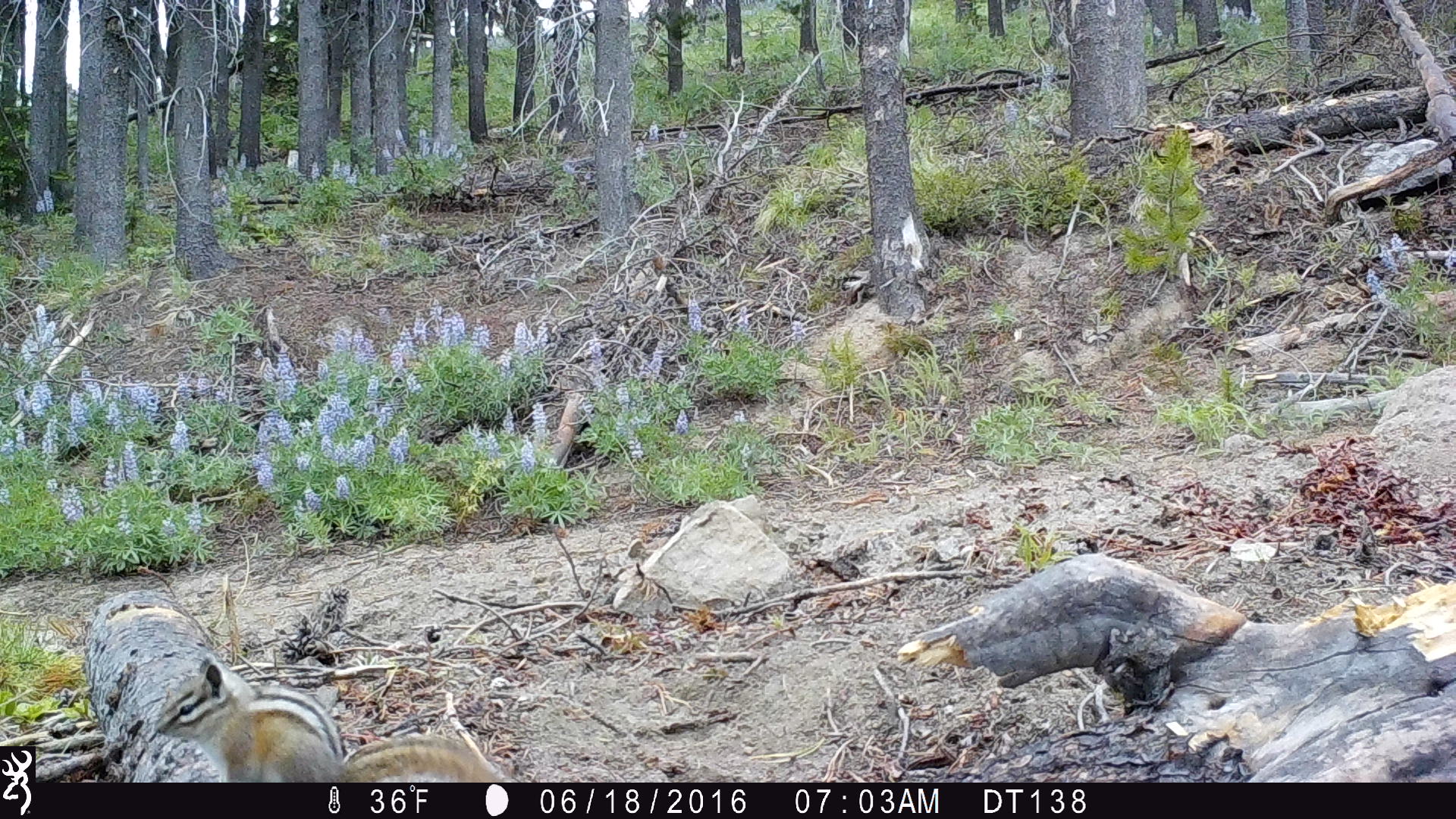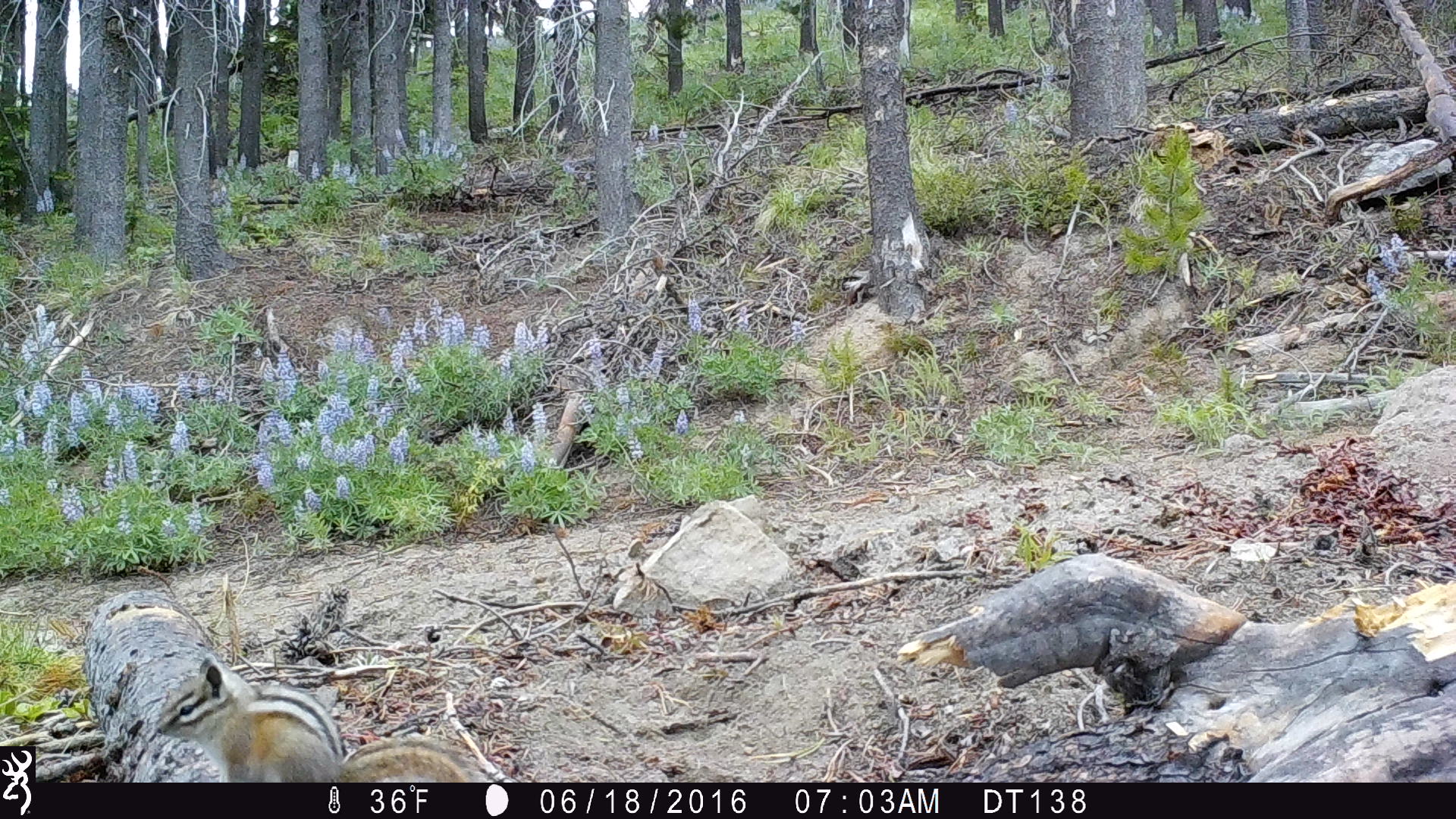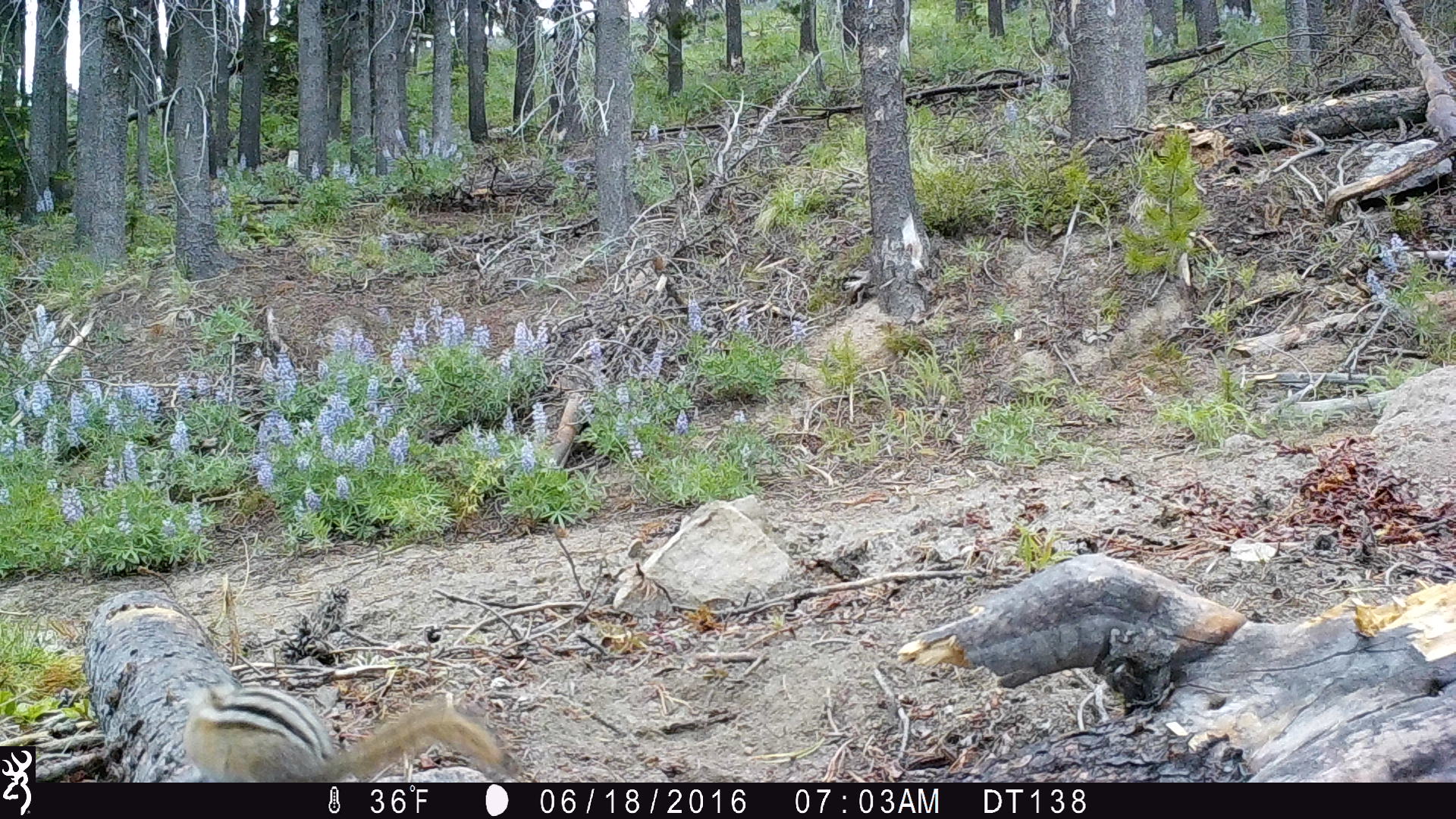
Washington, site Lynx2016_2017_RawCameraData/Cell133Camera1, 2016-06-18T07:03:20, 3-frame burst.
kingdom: Animalia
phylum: Chordata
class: Mammalia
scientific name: Mammalia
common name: small mammal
Small mammal (Mammalia). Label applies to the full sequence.